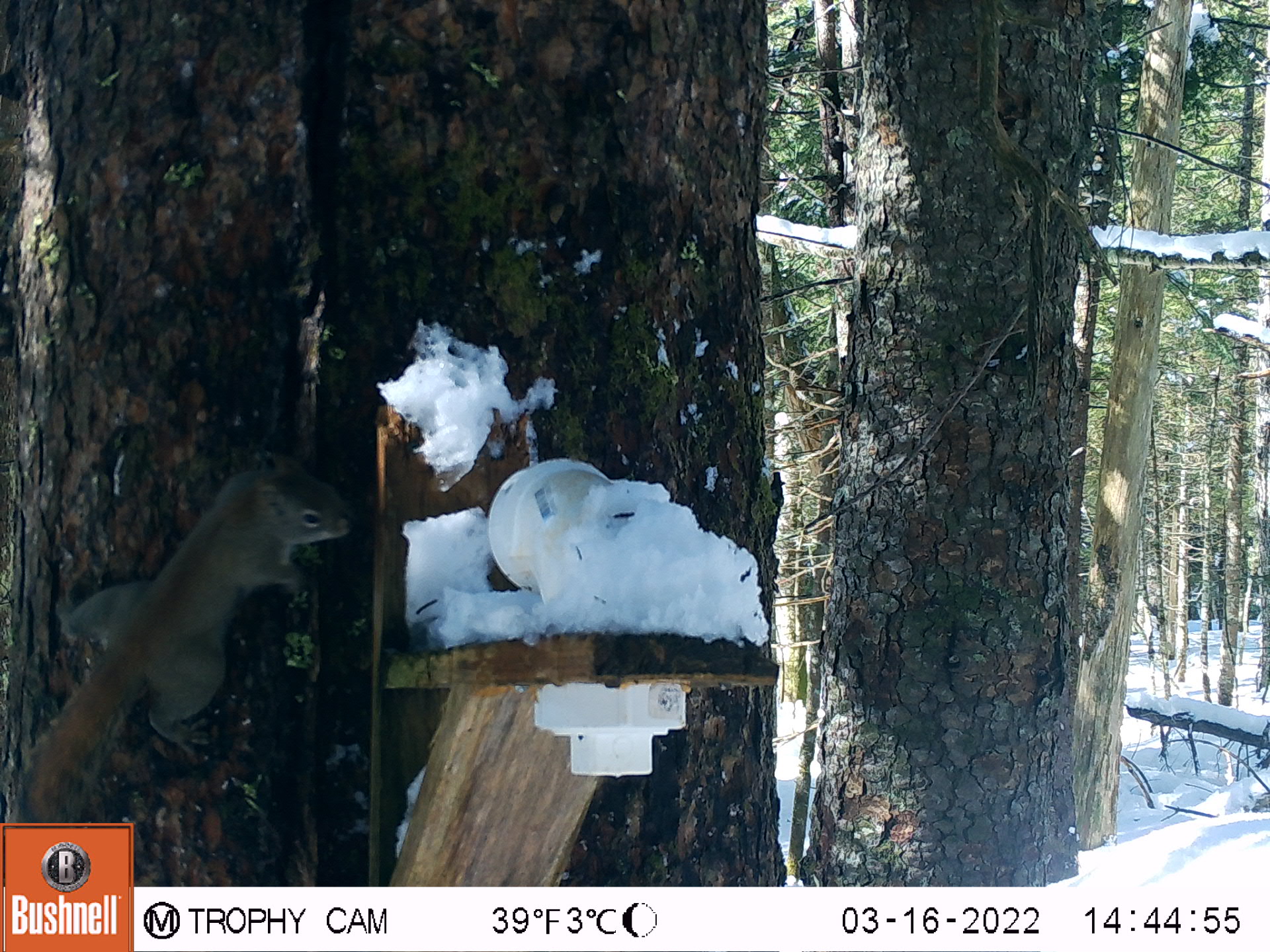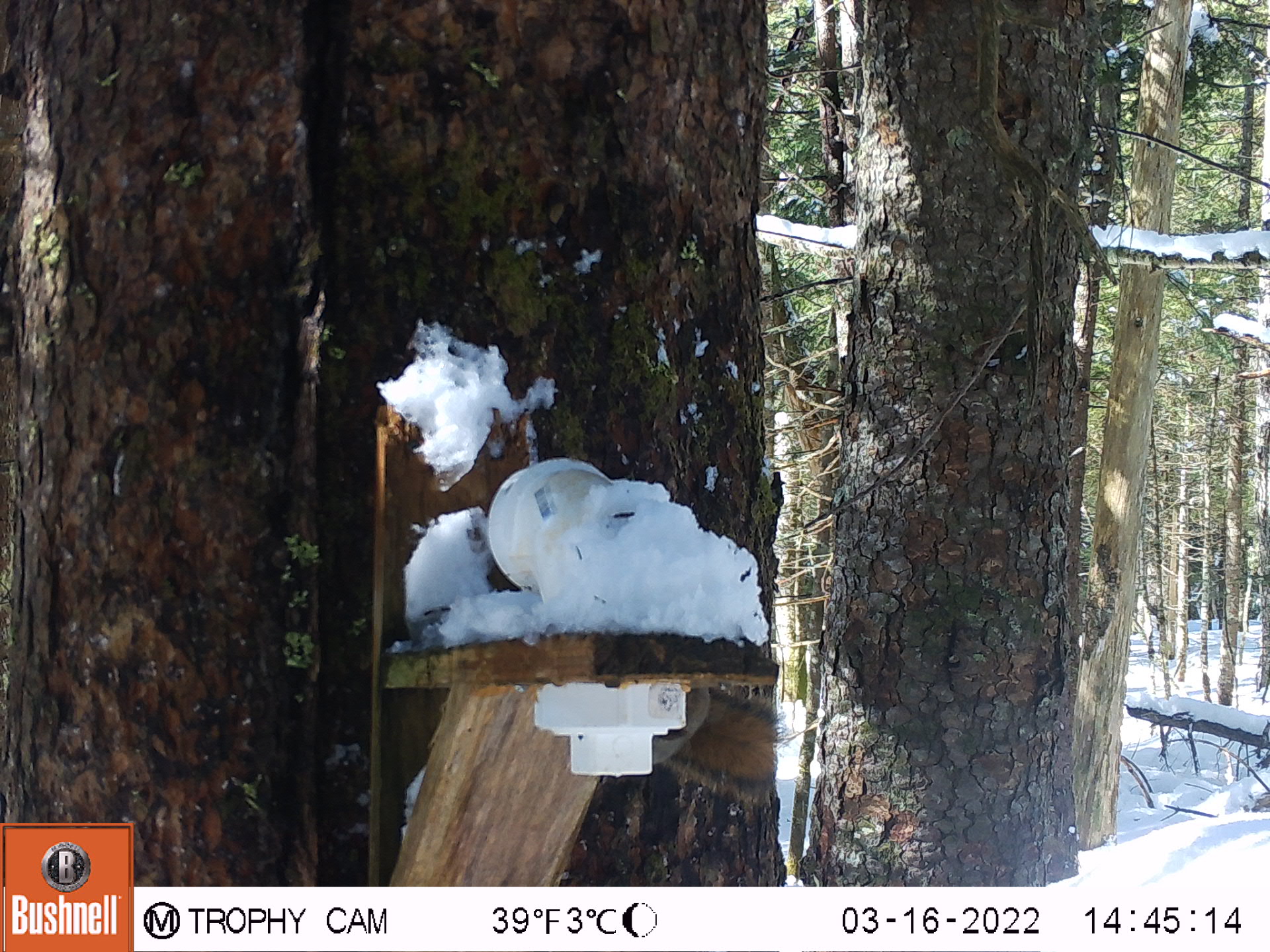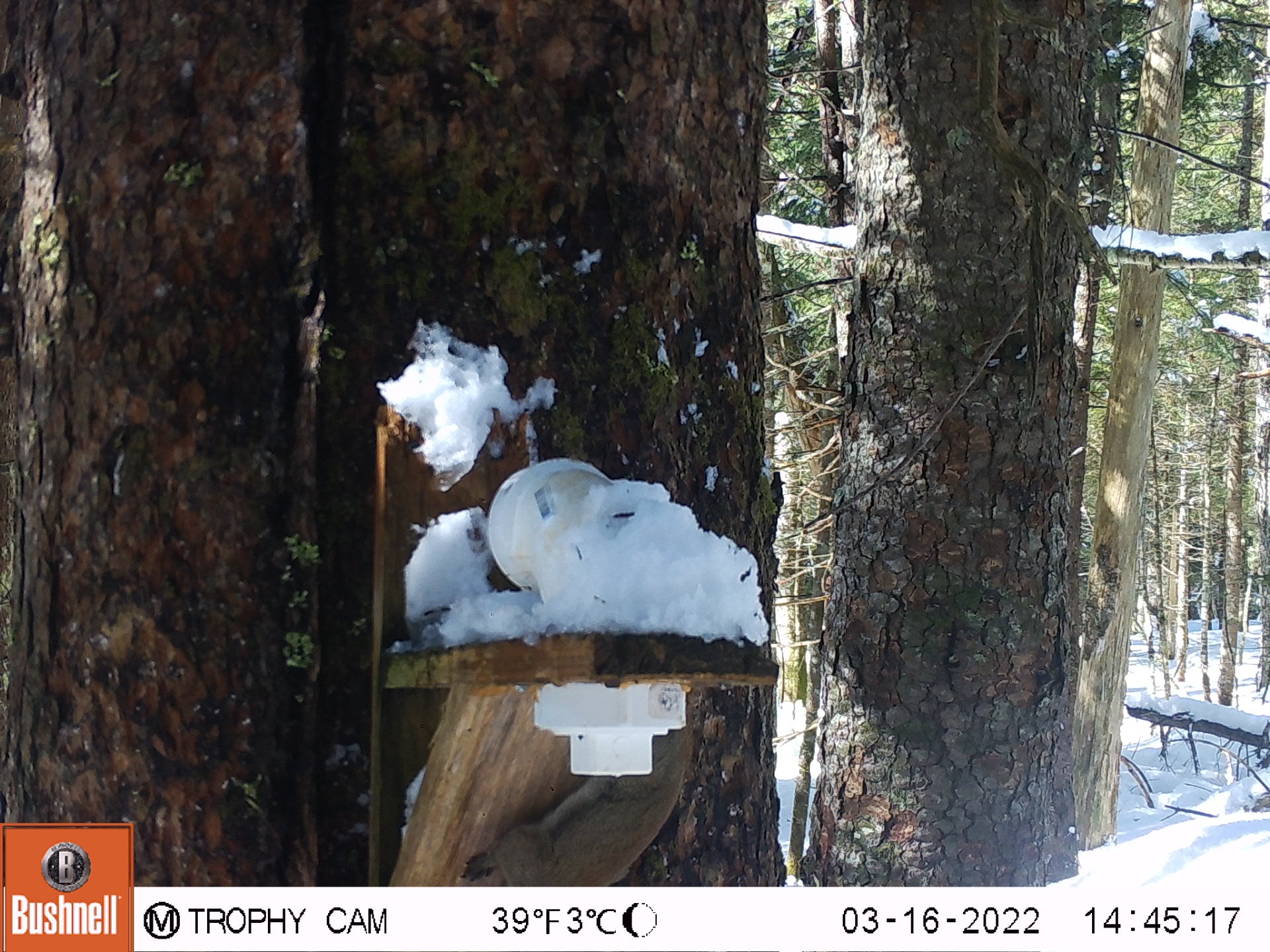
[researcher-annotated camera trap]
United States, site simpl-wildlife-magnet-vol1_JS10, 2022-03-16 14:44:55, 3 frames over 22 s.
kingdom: Animalia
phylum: Chordata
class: Mammalia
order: Rodentia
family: Sciuridae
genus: Tamiasciurus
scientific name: Tamiasciurus hudsonicus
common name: red squirrel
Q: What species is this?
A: Red squirrel (Tamiasciurus hudsonicus).